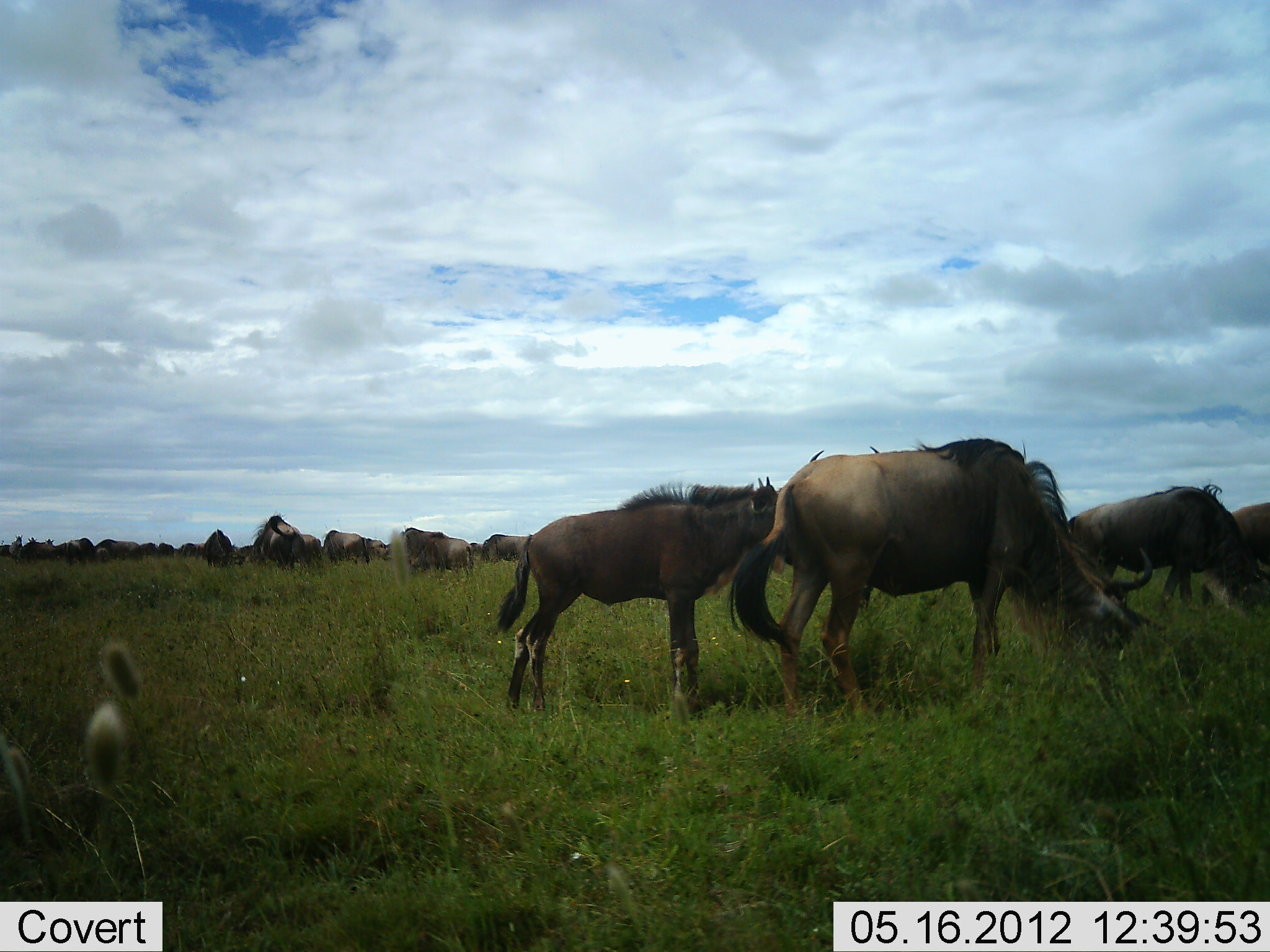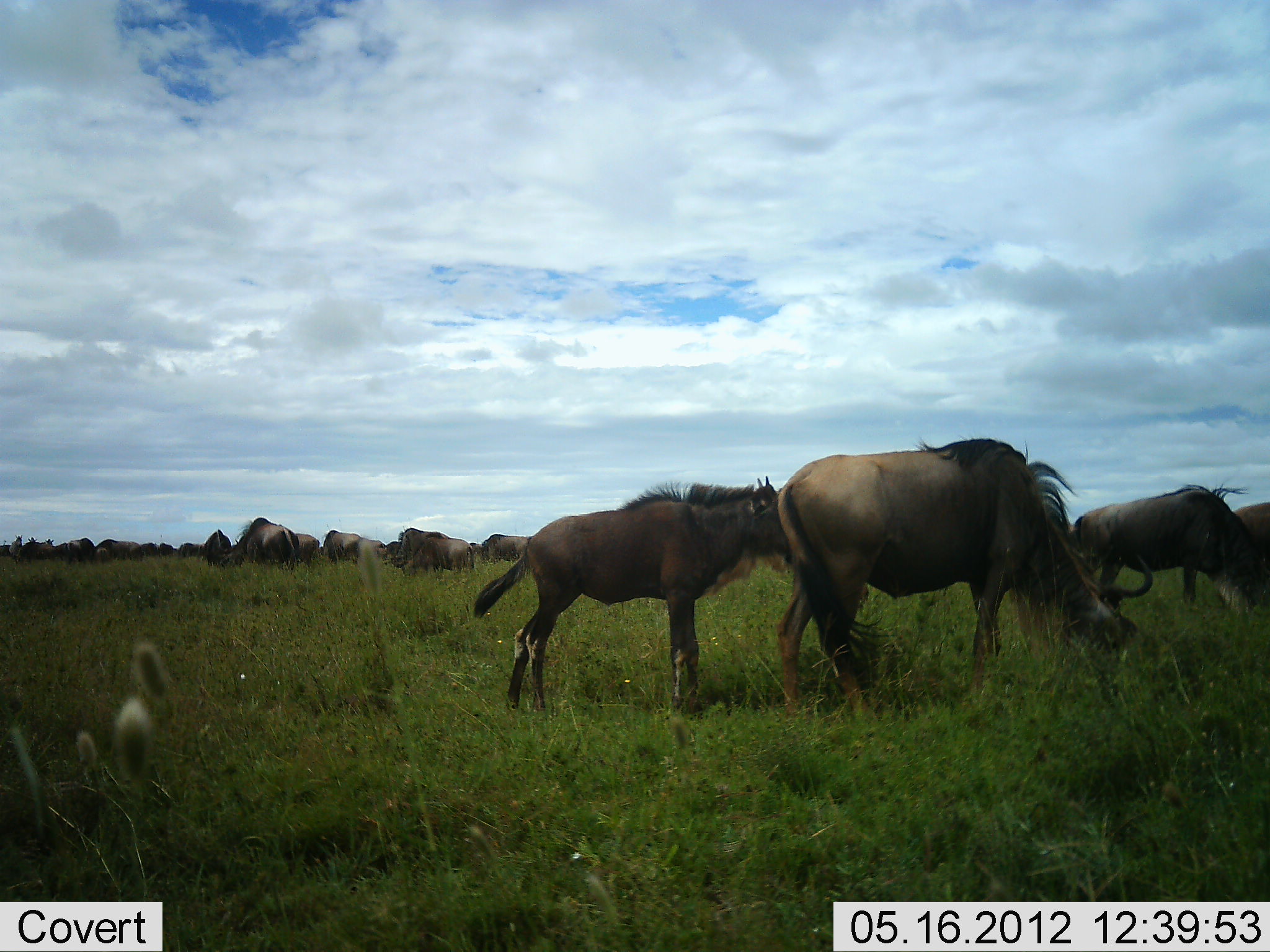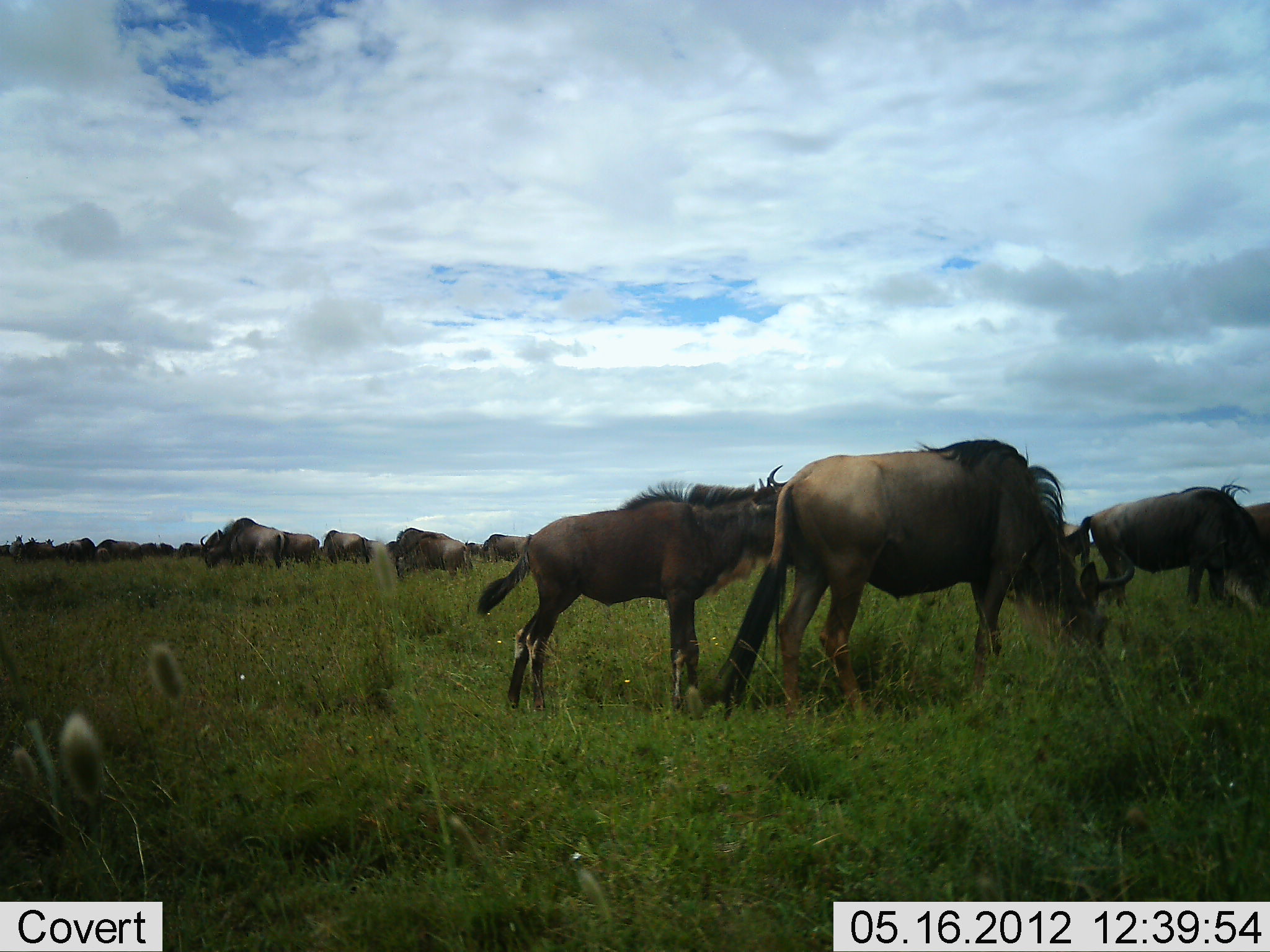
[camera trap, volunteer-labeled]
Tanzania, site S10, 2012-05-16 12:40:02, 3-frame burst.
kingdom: Animalia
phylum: Chordata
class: Mammalia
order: Artiodactyla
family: Bovidae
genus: Connochaetes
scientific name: Connochaetes taurinus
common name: blue wildebeest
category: wildebeest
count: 11-50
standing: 60%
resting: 0%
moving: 40%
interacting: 0%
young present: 60%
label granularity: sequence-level